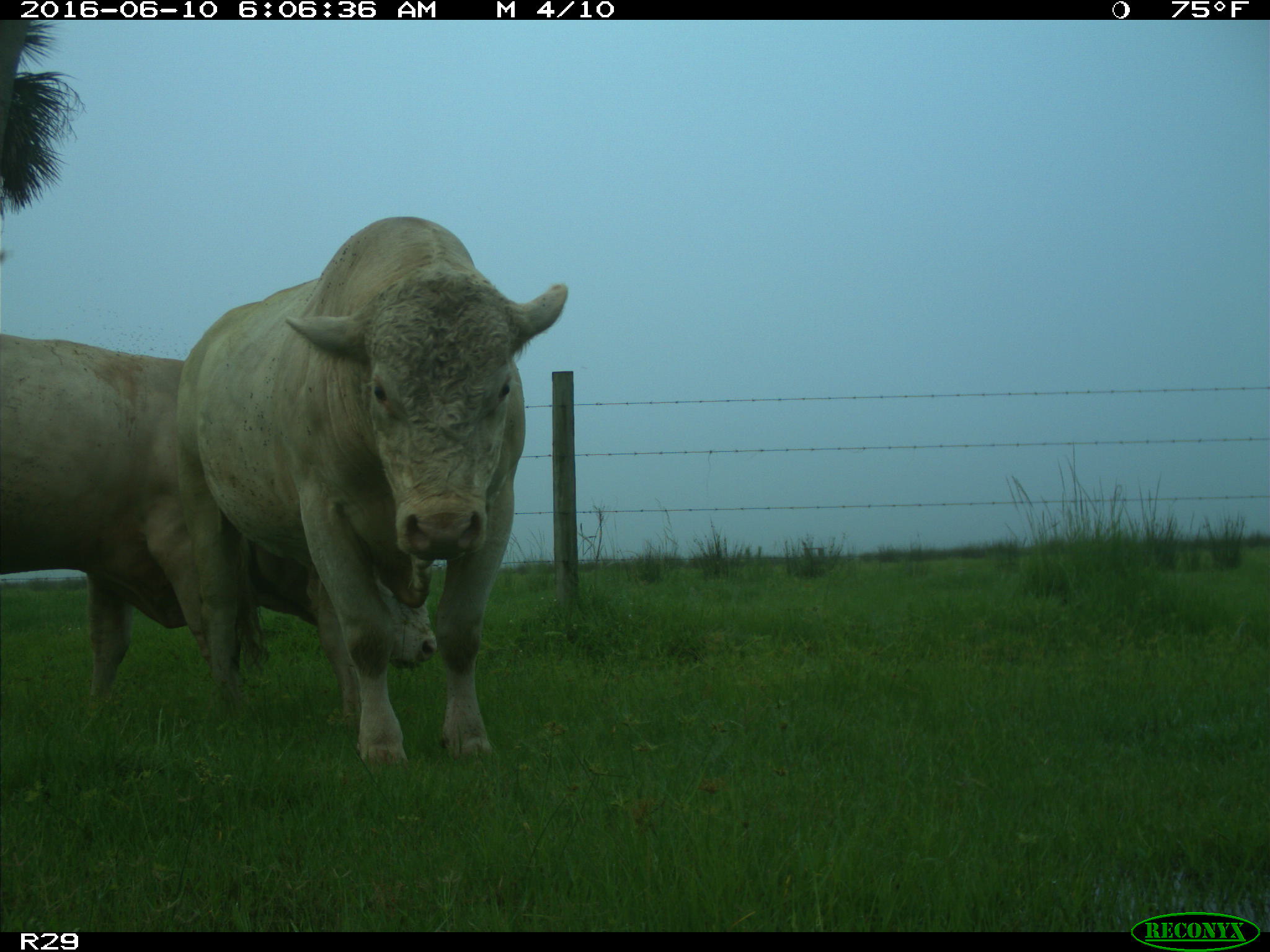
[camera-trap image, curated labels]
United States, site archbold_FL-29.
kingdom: Animalia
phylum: Chordata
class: Mammalia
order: Artiodactyla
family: Bovidae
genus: Bos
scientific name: Bos taurus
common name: domestic cow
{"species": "Bos taurus (domestic cow)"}